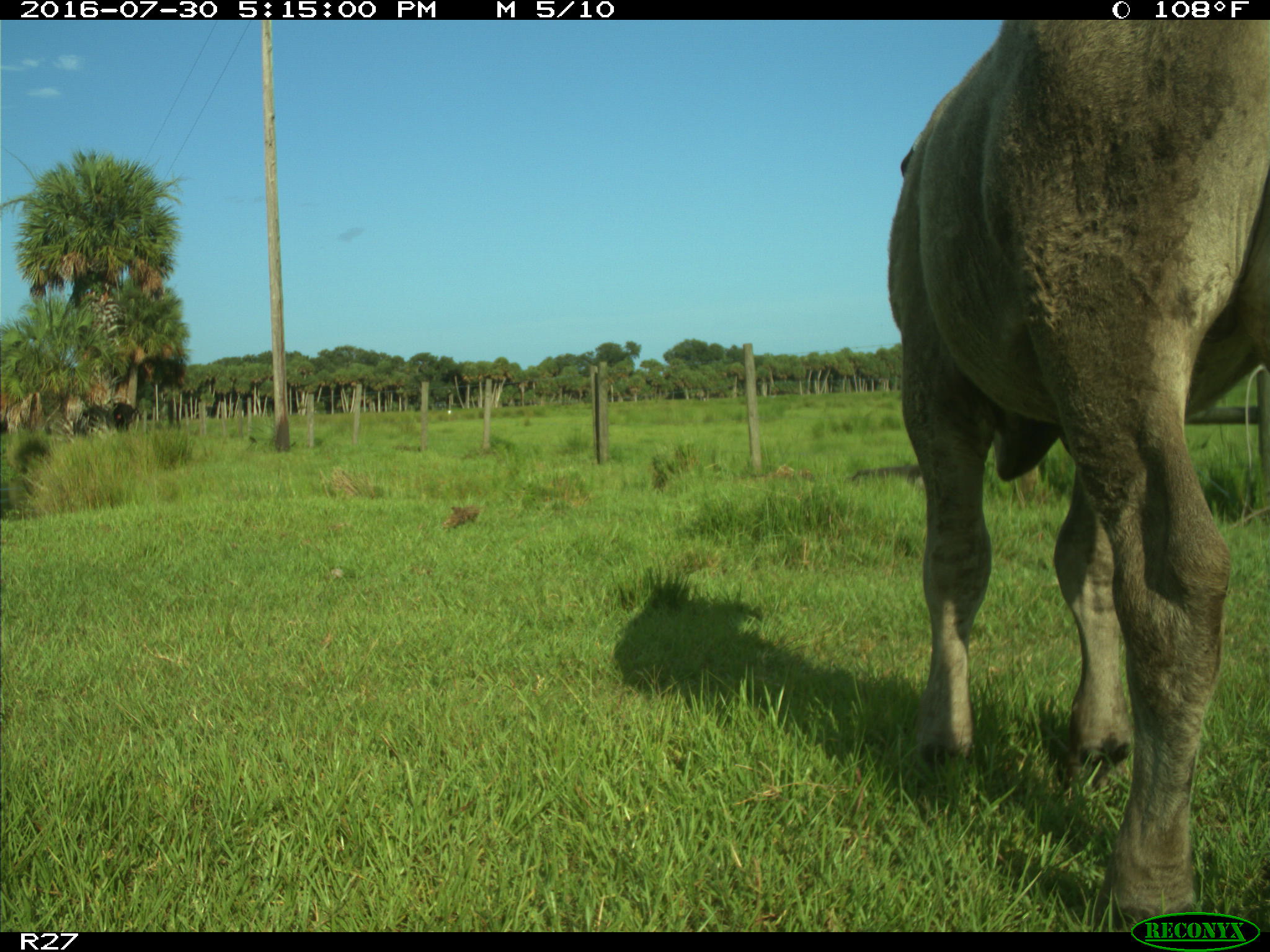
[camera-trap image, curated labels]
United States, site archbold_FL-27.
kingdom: Animalia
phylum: Chordata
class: Mammalia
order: Artiodactyla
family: Bovidae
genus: Bos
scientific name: Bos taurus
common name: domestic cow